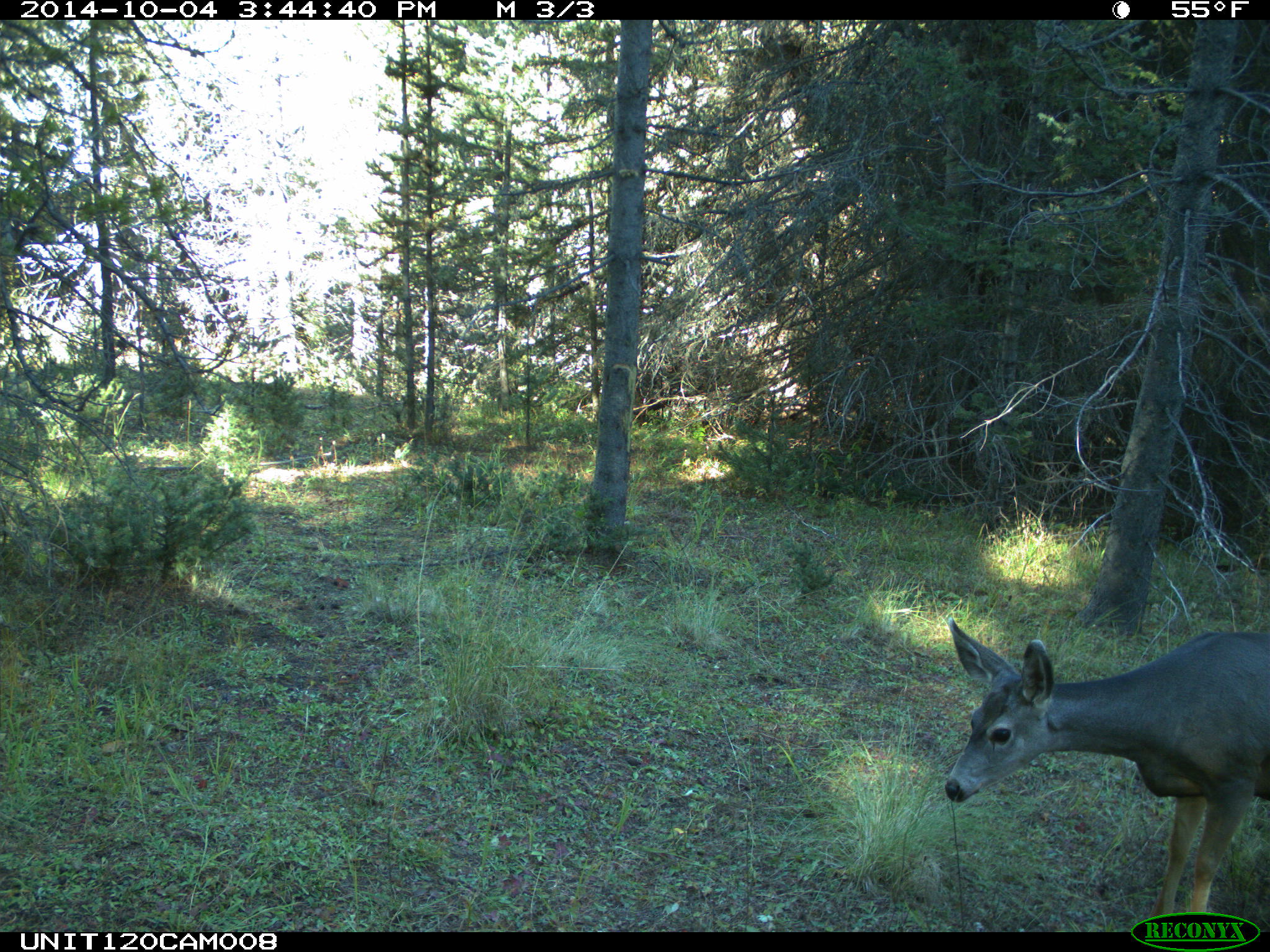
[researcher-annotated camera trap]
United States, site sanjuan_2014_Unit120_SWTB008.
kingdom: Animalia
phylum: Chordata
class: Mammalia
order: Artiodactyla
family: Cervidae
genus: Odocoileus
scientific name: Odocoileus hemionus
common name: mule deer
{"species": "Odocoileus hemionus (mule deer)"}